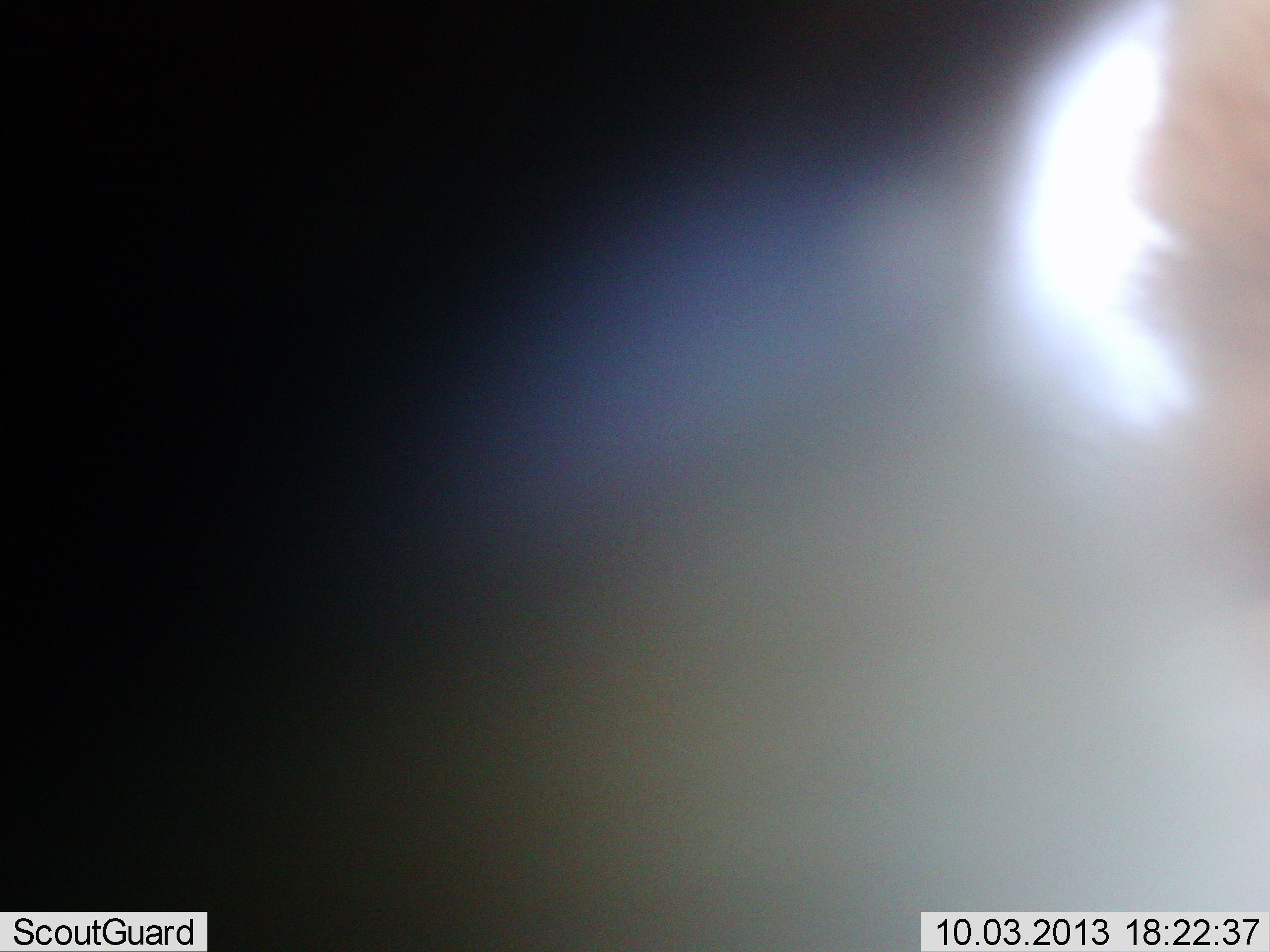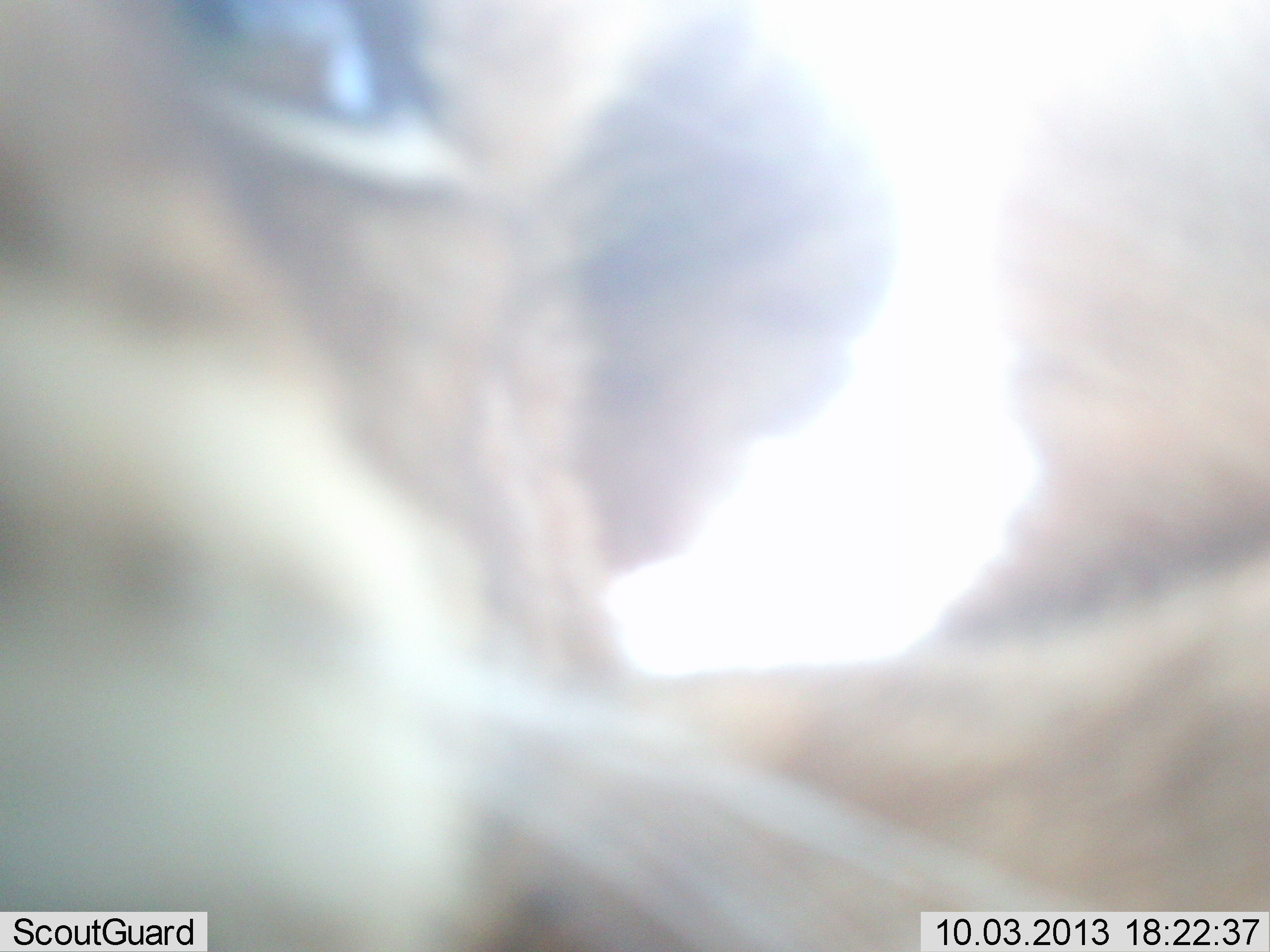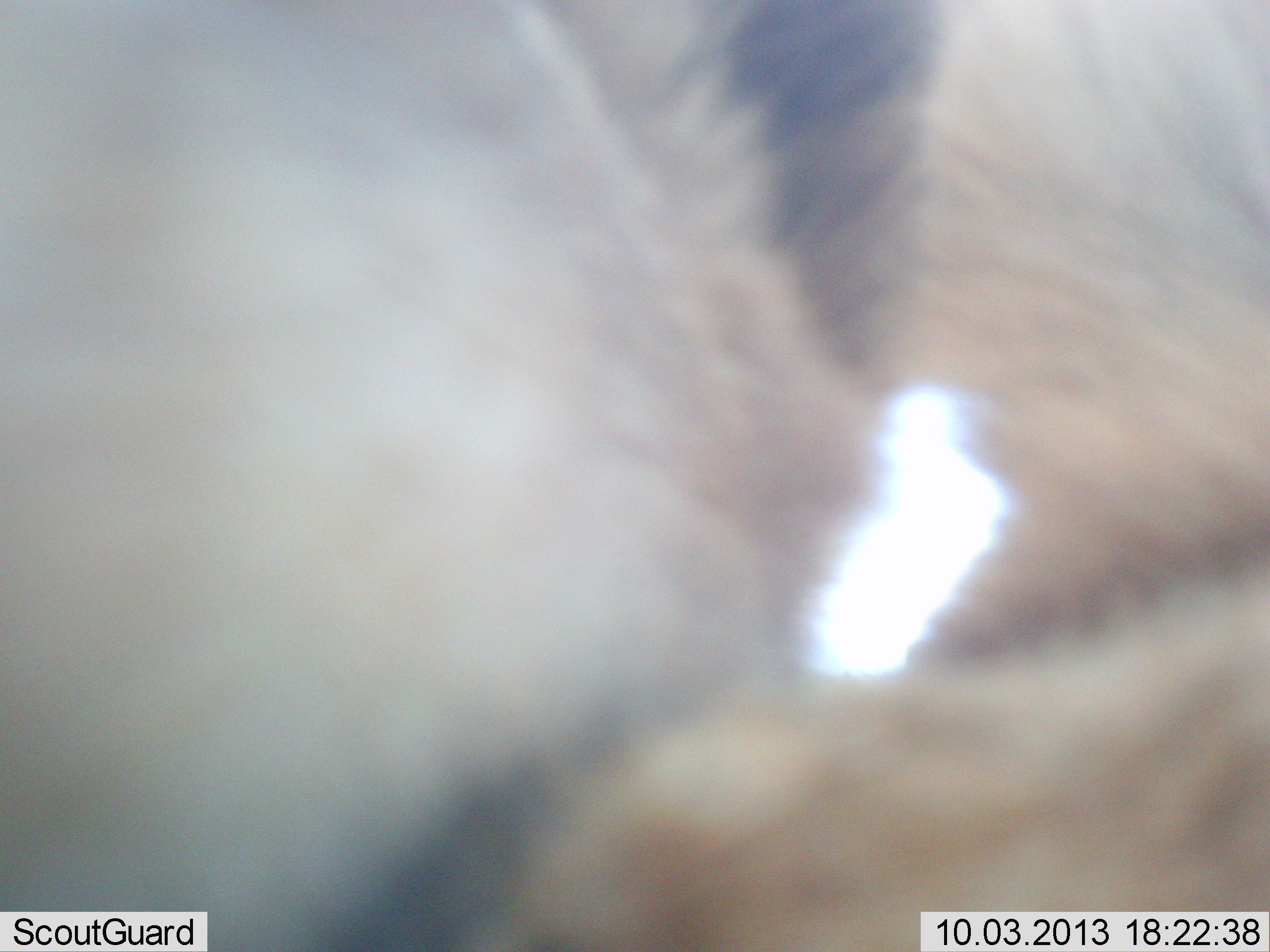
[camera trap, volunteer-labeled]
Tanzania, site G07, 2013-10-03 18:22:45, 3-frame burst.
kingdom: Animalia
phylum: Chordata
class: Mammalia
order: Carnivora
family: Felidae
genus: Panthera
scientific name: Panthera leo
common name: lion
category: lionfemale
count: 1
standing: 17%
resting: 11%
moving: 22%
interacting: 56%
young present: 22%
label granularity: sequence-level